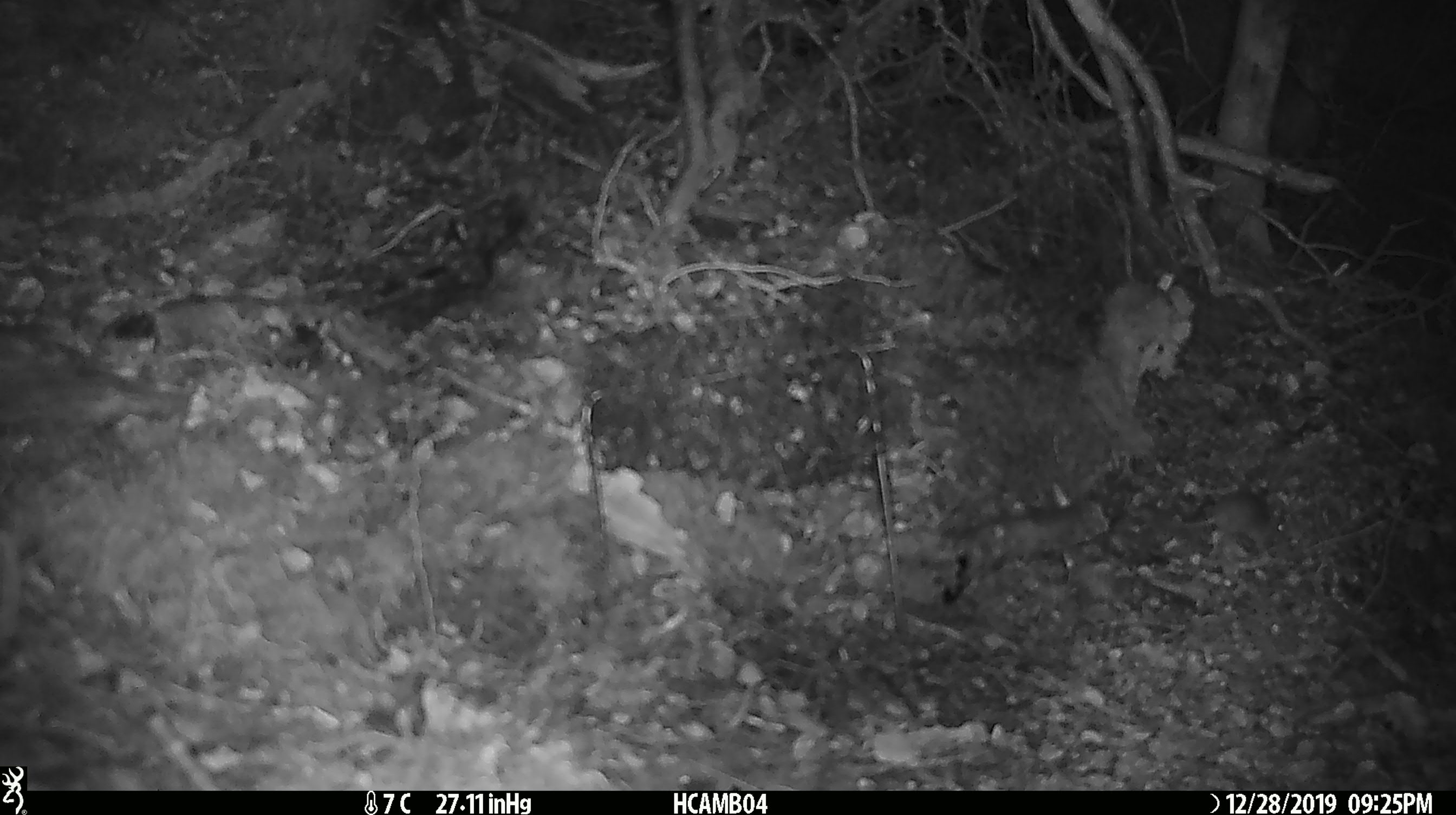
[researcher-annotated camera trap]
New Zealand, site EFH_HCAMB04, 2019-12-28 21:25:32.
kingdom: Animalia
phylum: Chordata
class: Mammalia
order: Rodentia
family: Muridae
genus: Mus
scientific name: Mus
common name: mouse